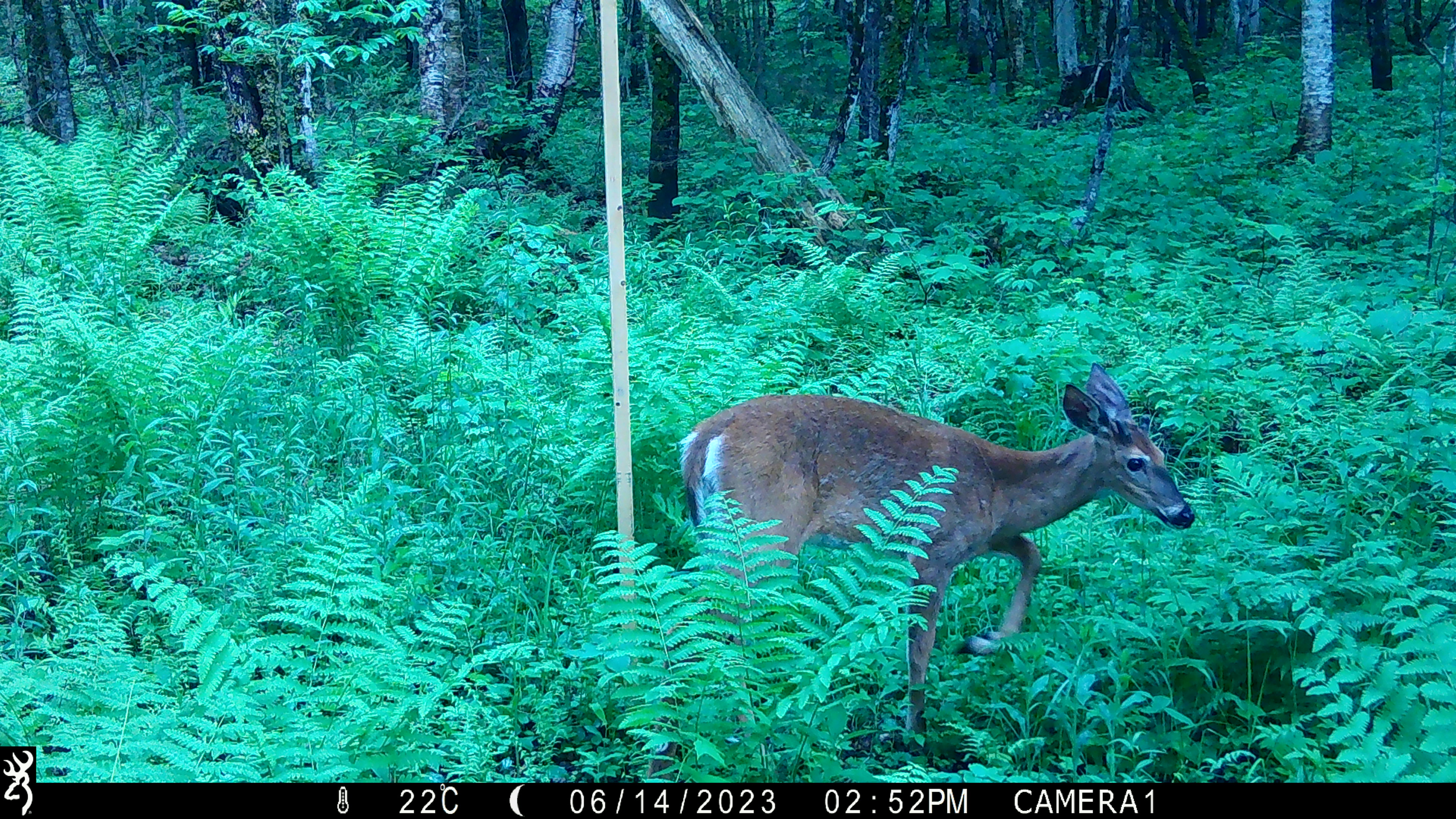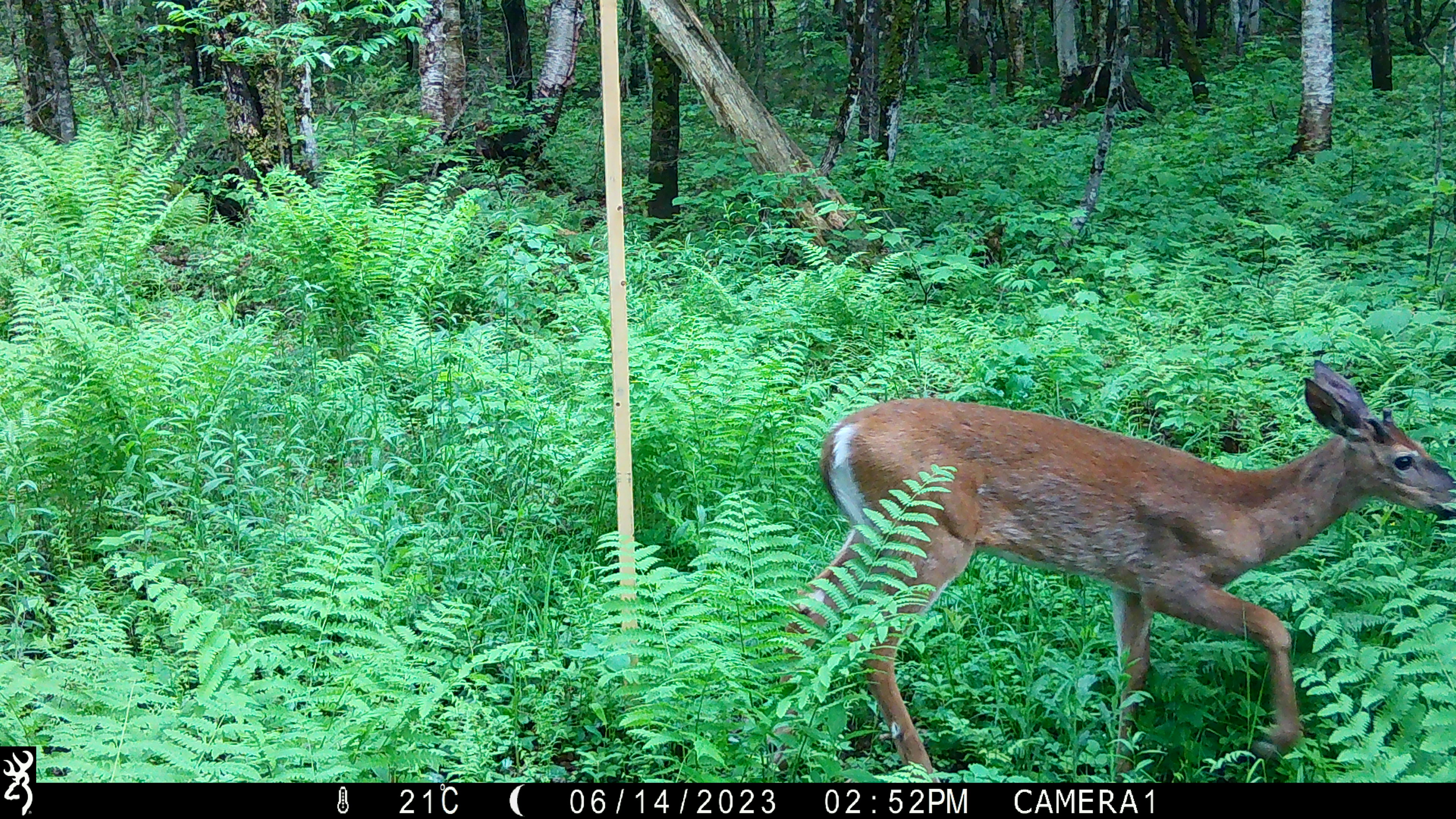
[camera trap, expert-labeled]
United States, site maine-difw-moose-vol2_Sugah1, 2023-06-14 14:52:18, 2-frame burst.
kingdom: Animalia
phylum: Chordata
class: Mammalia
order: Artiodactyla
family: Cervidae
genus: Odocoileus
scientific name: Odocoileus virginianus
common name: white-tailed deer